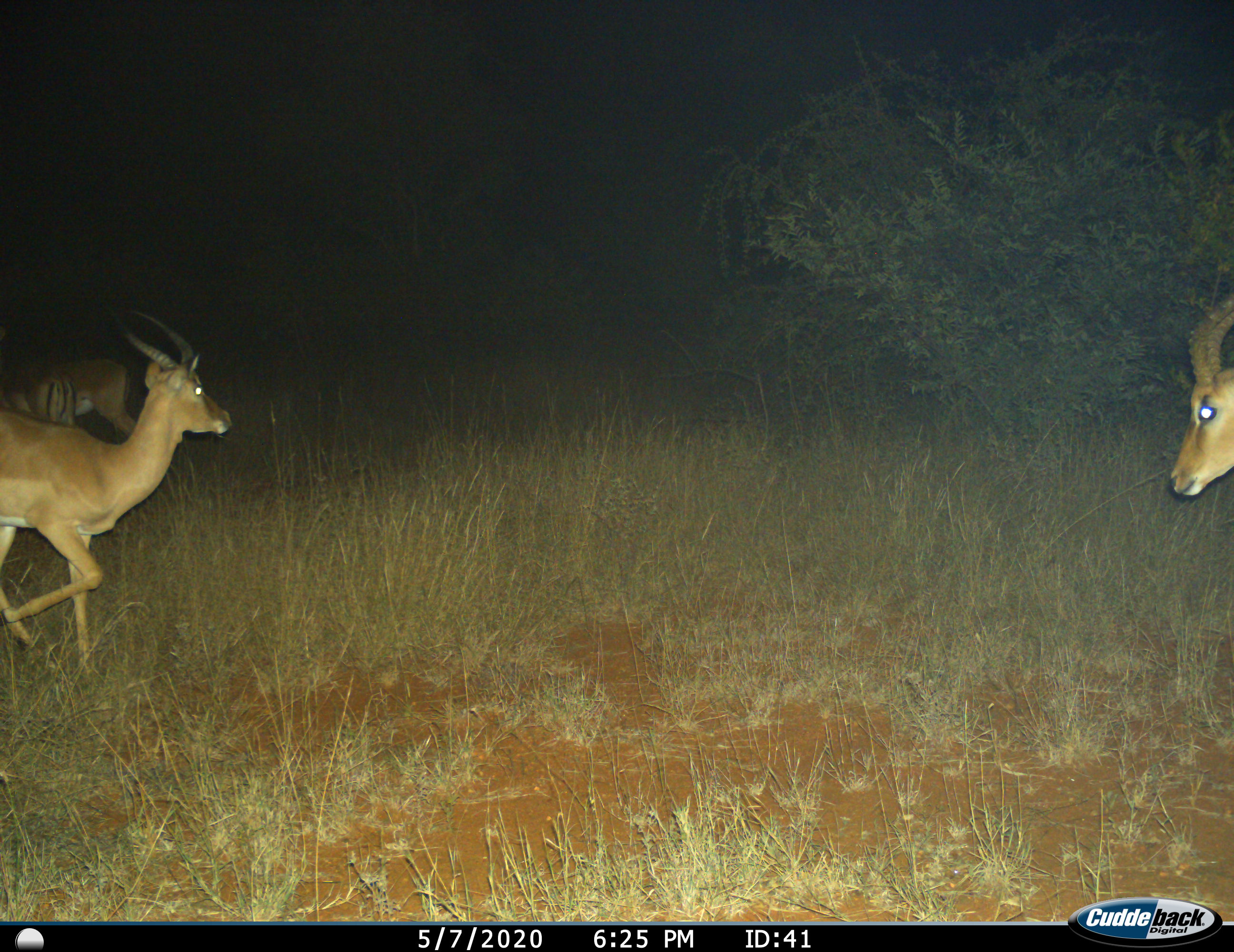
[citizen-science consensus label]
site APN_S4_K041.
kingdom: Animalia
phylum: Chordata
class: Mammalia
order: Artiodactyla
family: Bovidae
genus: Aepyceros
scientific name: Aepyceros melampus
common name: impala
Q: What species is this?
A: Impala (Aepyceros melampus).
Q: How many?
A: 3.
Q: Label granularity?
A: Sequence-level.